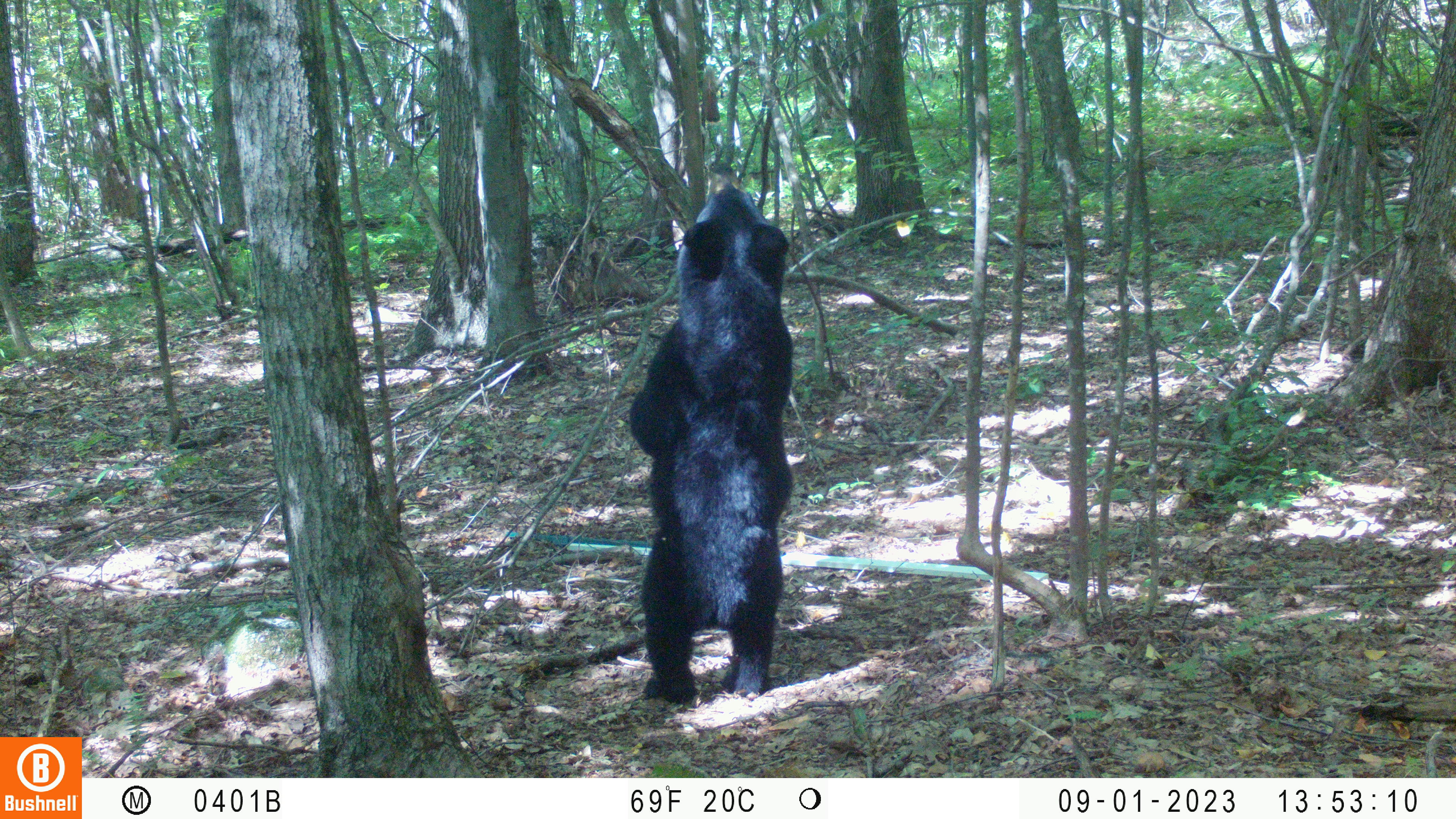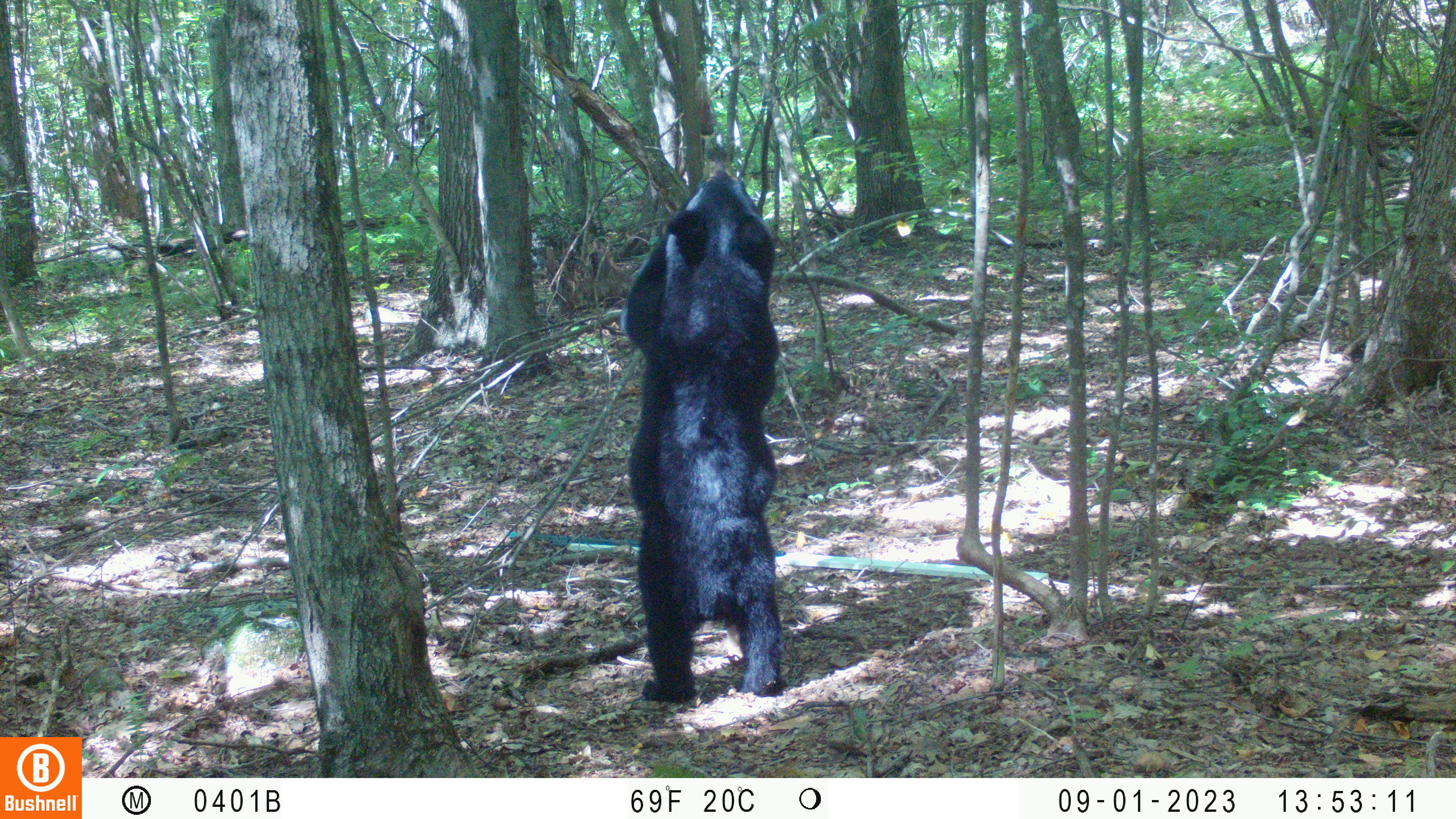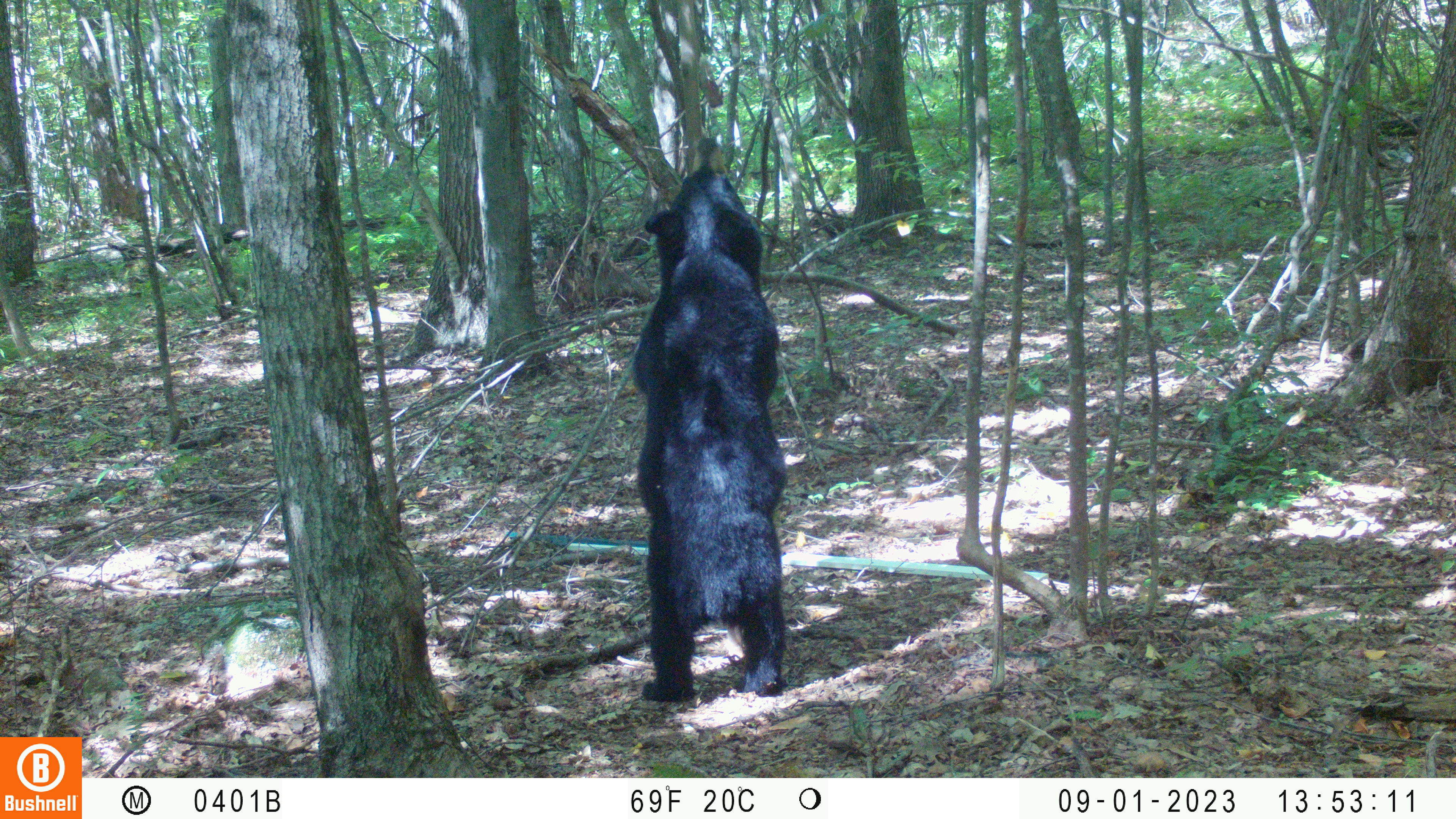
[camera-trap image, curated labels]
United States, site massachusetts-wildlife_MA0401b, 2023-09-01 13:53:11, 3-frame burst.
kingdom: Animalia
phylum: Chordata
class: Mammalia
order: Carnivora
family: Ursidae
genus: Ursus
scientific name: Ursus americanus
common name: black bear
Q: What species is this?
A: Black bear (Ursus americanus).